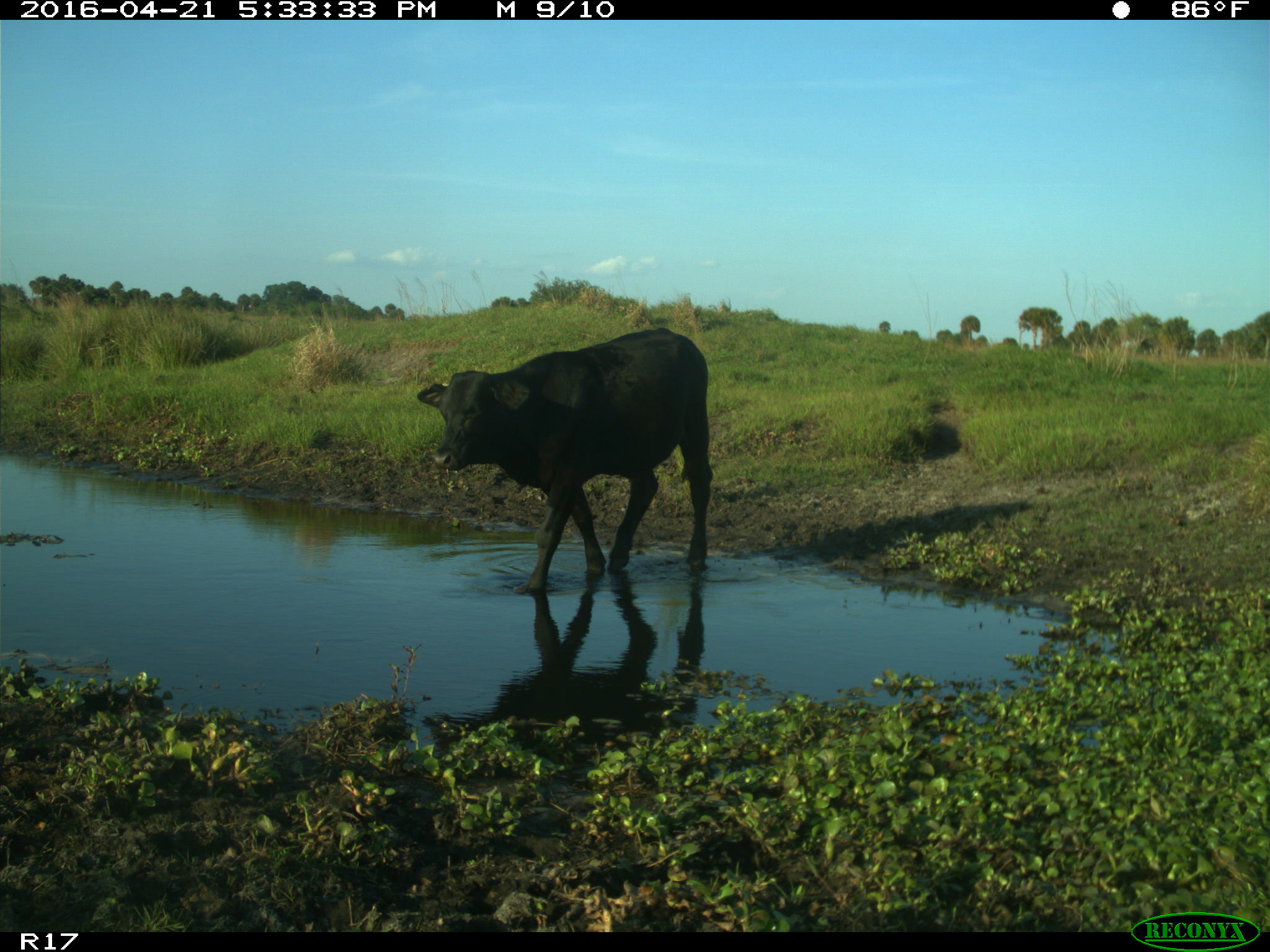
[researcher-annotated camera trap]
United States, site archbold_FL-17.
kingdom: Animalia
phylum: Chordata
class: Mammalia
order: Artiodactyla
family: Bovidae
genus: Bos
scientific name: Bos taurus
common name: domestic cow